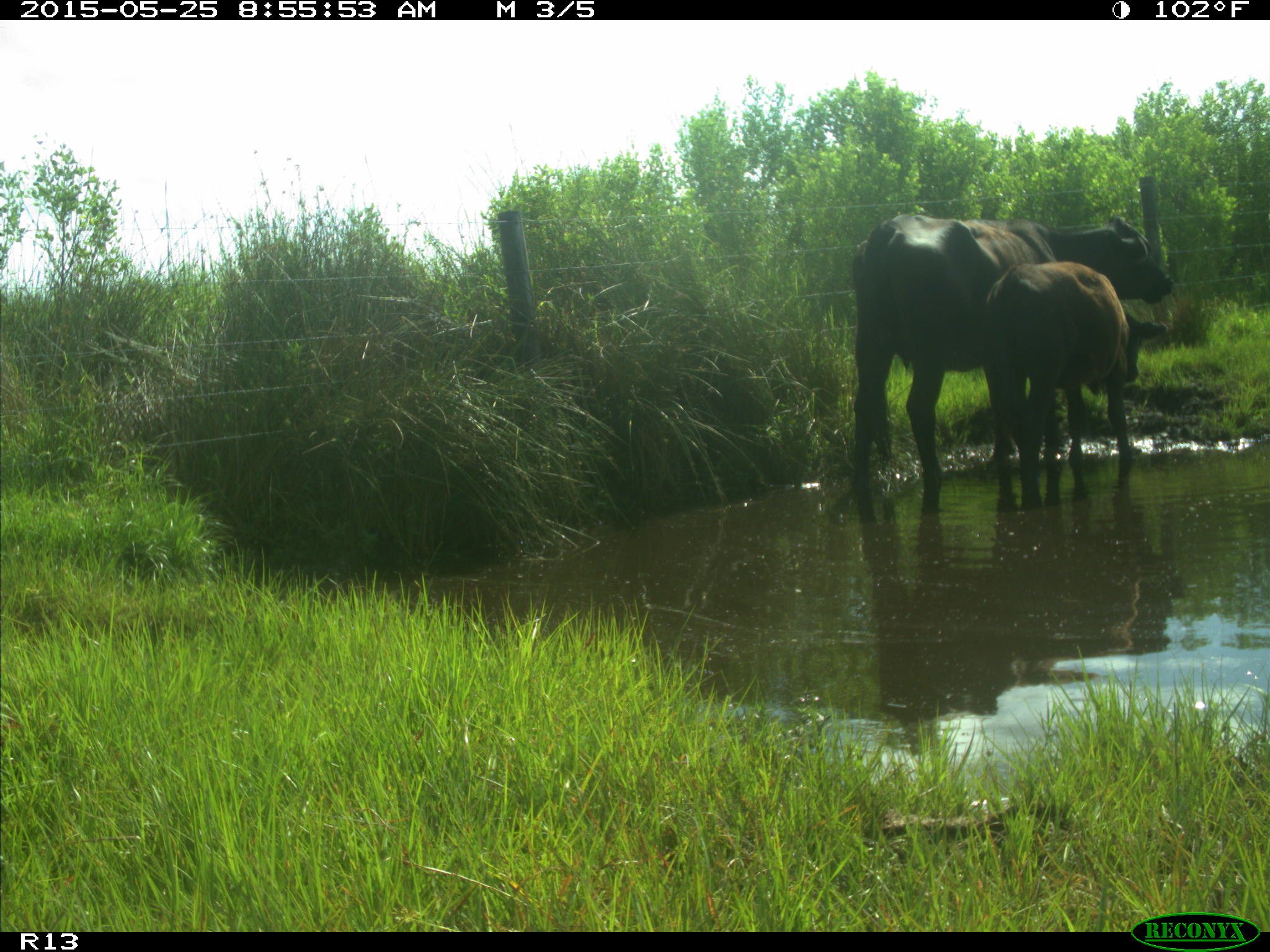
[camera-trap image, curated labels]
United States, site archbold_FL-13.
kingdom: Animalia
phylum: Chordata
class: Mammalia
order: Artiodactyla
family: Bovidae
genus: Bos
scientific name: Bos taurus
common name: domestic cow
Bos taurus (domestic cow).